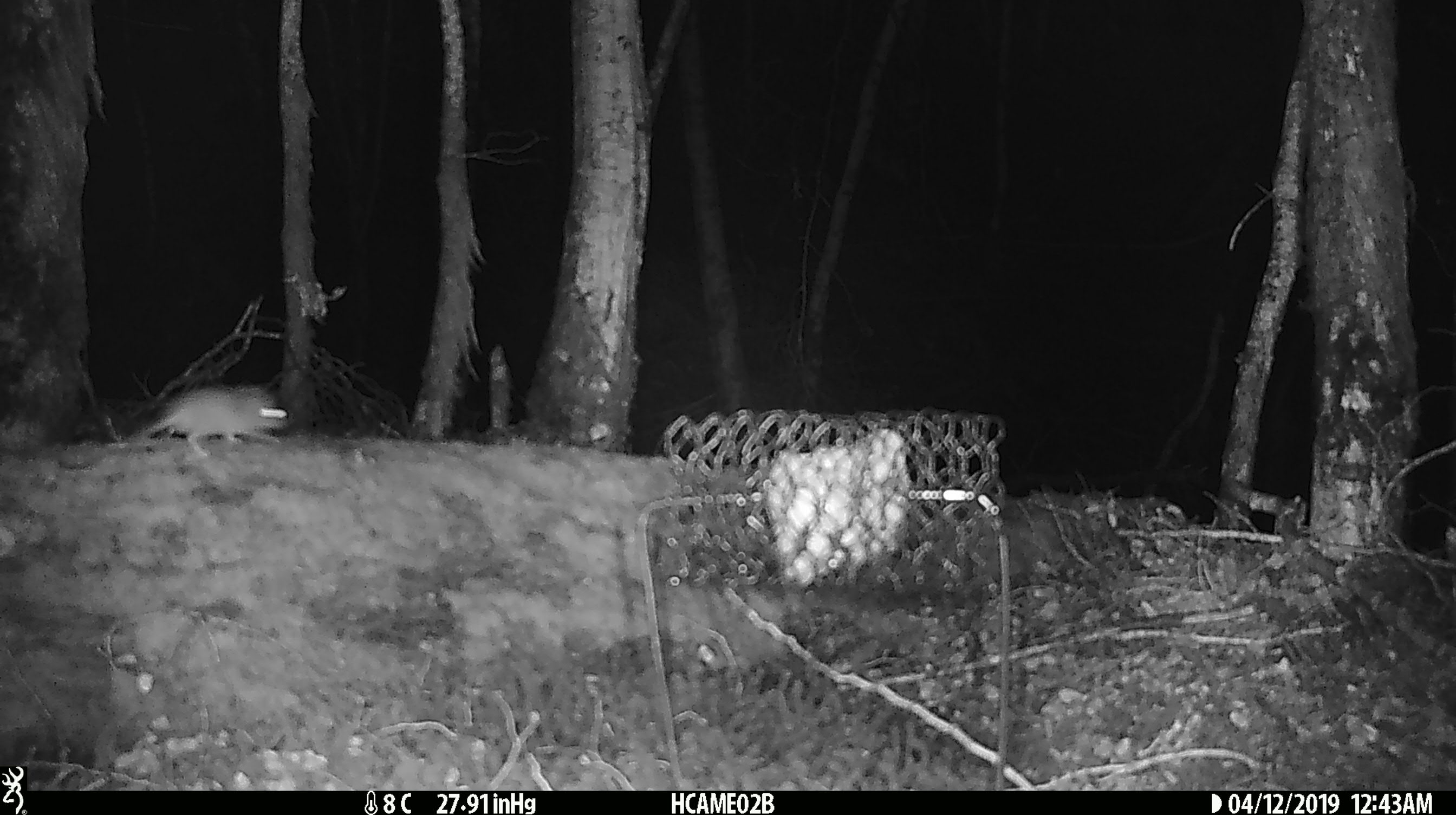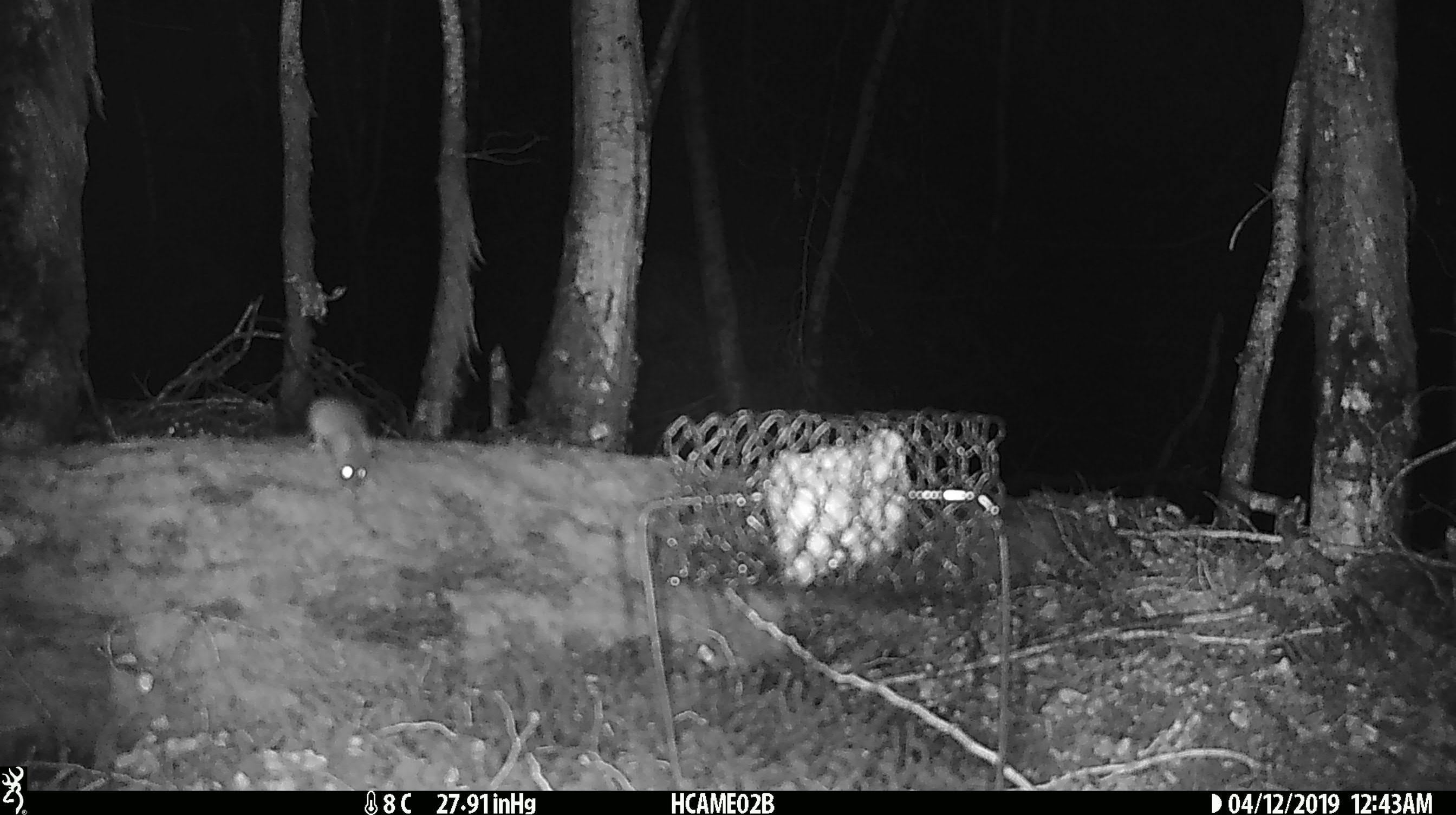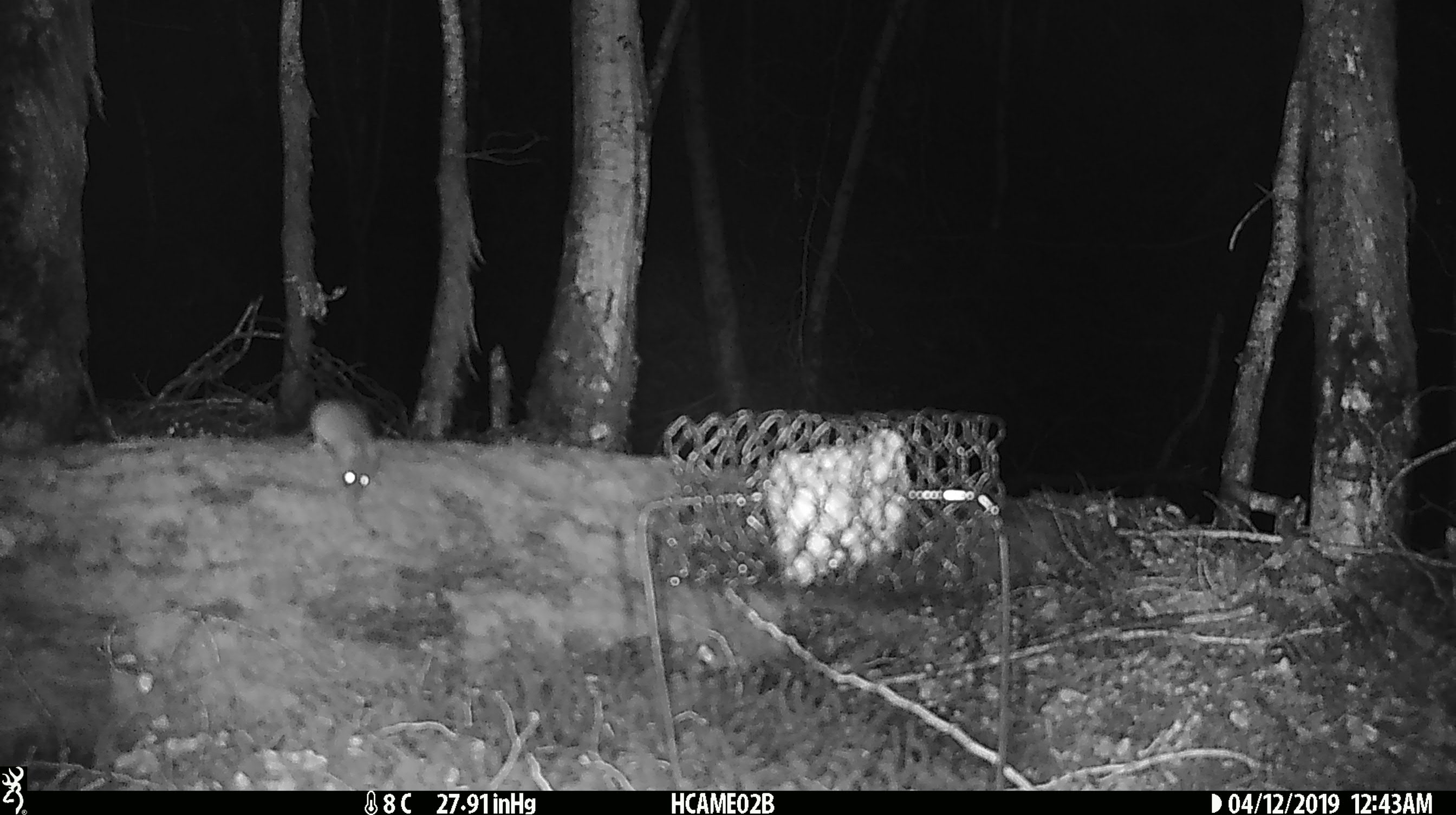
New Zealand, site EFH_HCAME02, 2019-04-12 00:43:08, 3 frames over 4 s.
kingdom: Animalia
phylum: Chordata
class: Mammalia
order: Rodentia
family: Muridae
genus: Mus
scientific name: Mus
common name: mouse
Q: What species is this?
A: Mouse (Mus).